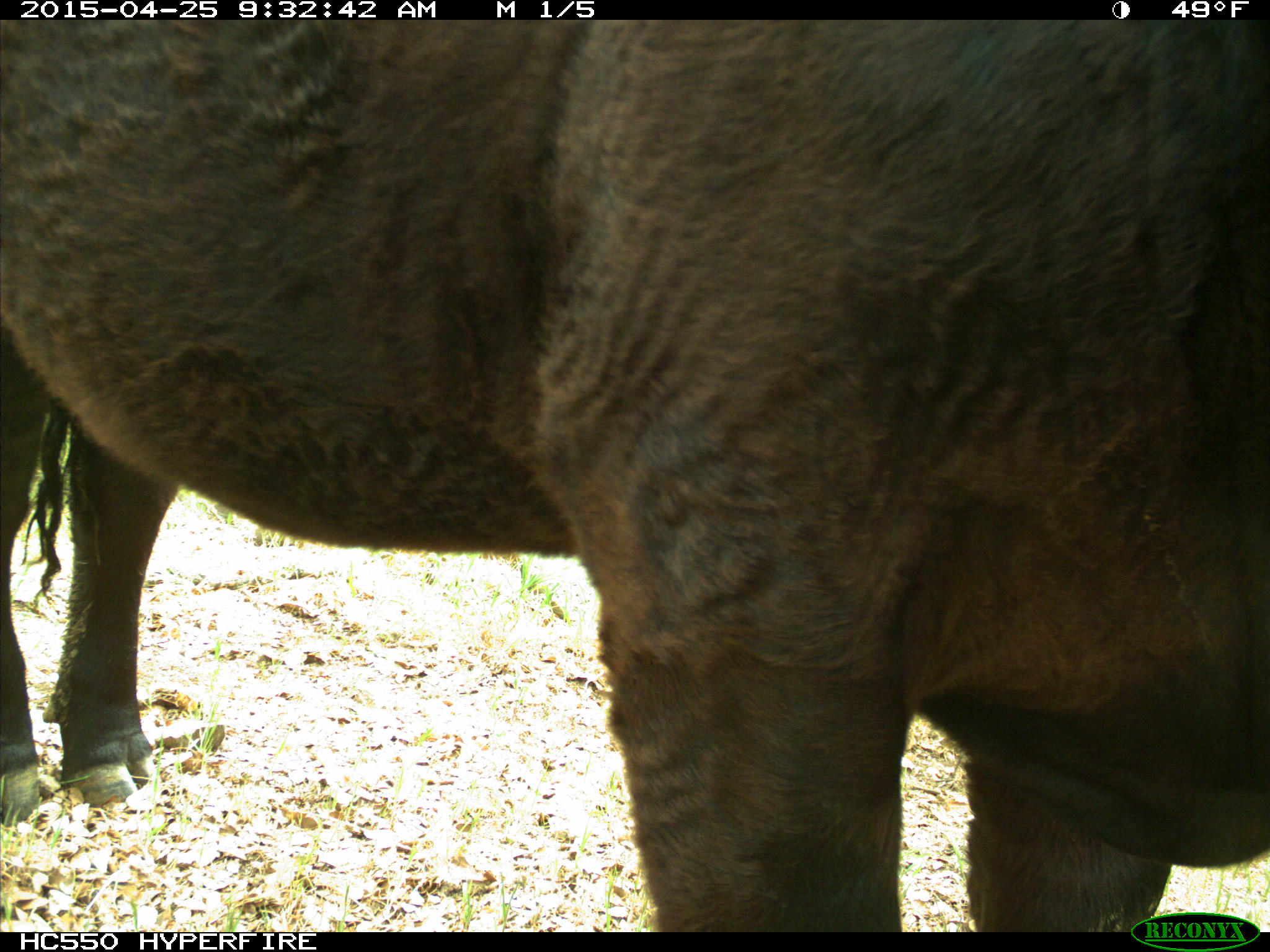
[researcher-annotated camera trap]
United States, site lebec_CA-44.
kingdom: Animalia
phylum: Chordata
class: Mammalia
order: Artiodactyla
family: Suidae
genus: Sus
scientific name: Sus scrofa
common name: wild boar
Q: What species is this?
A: Sus scrofa (wild boar).